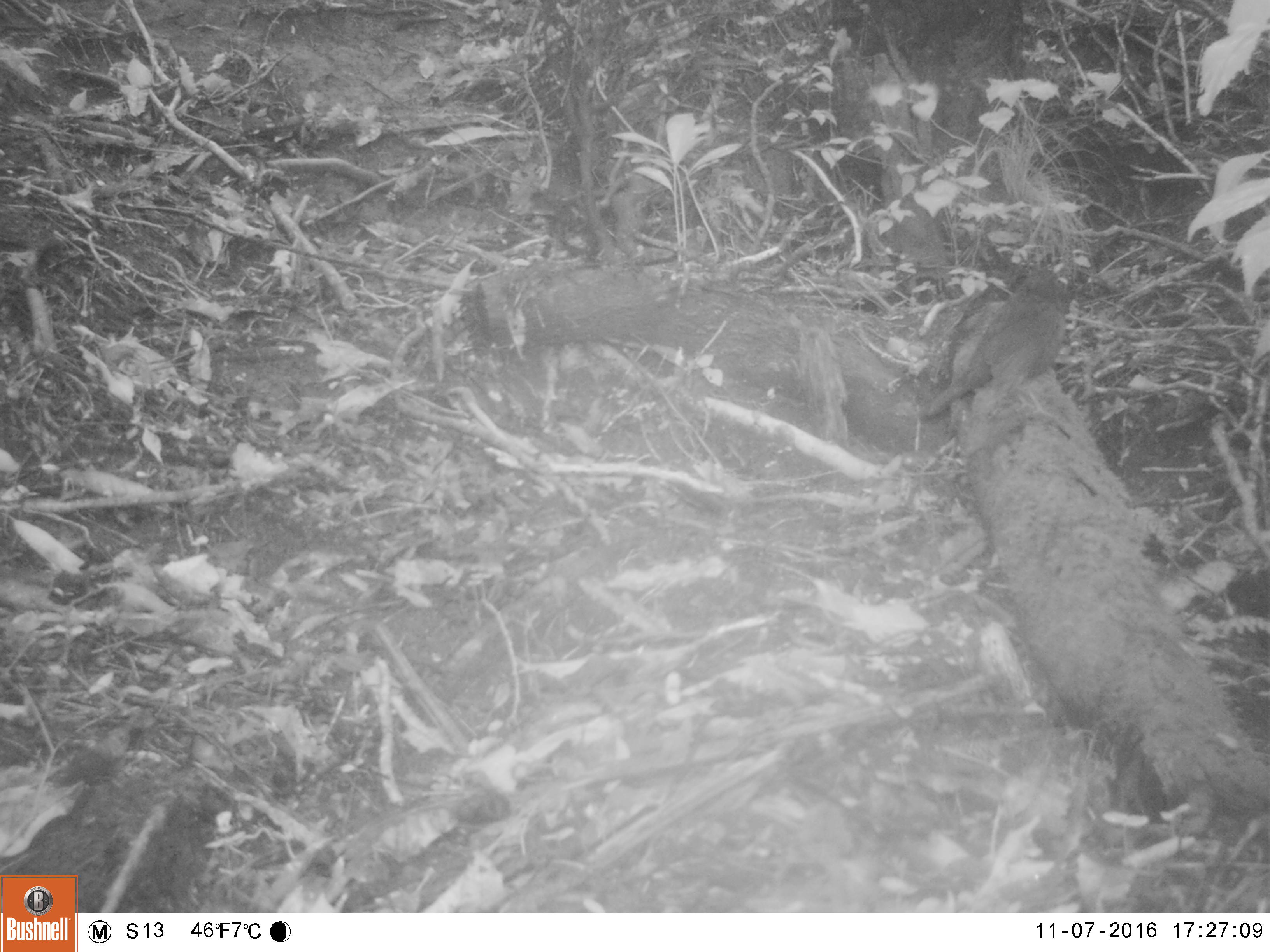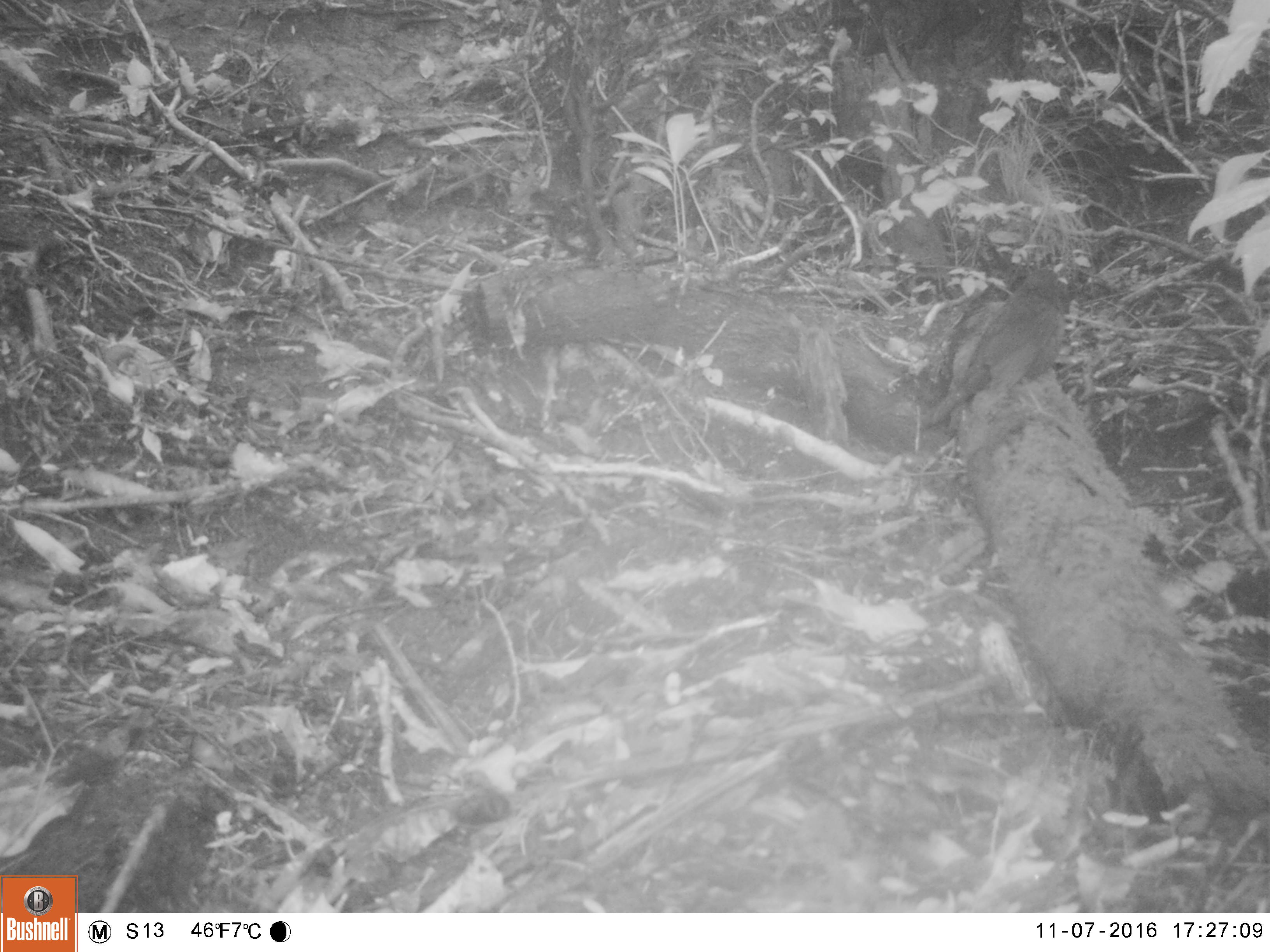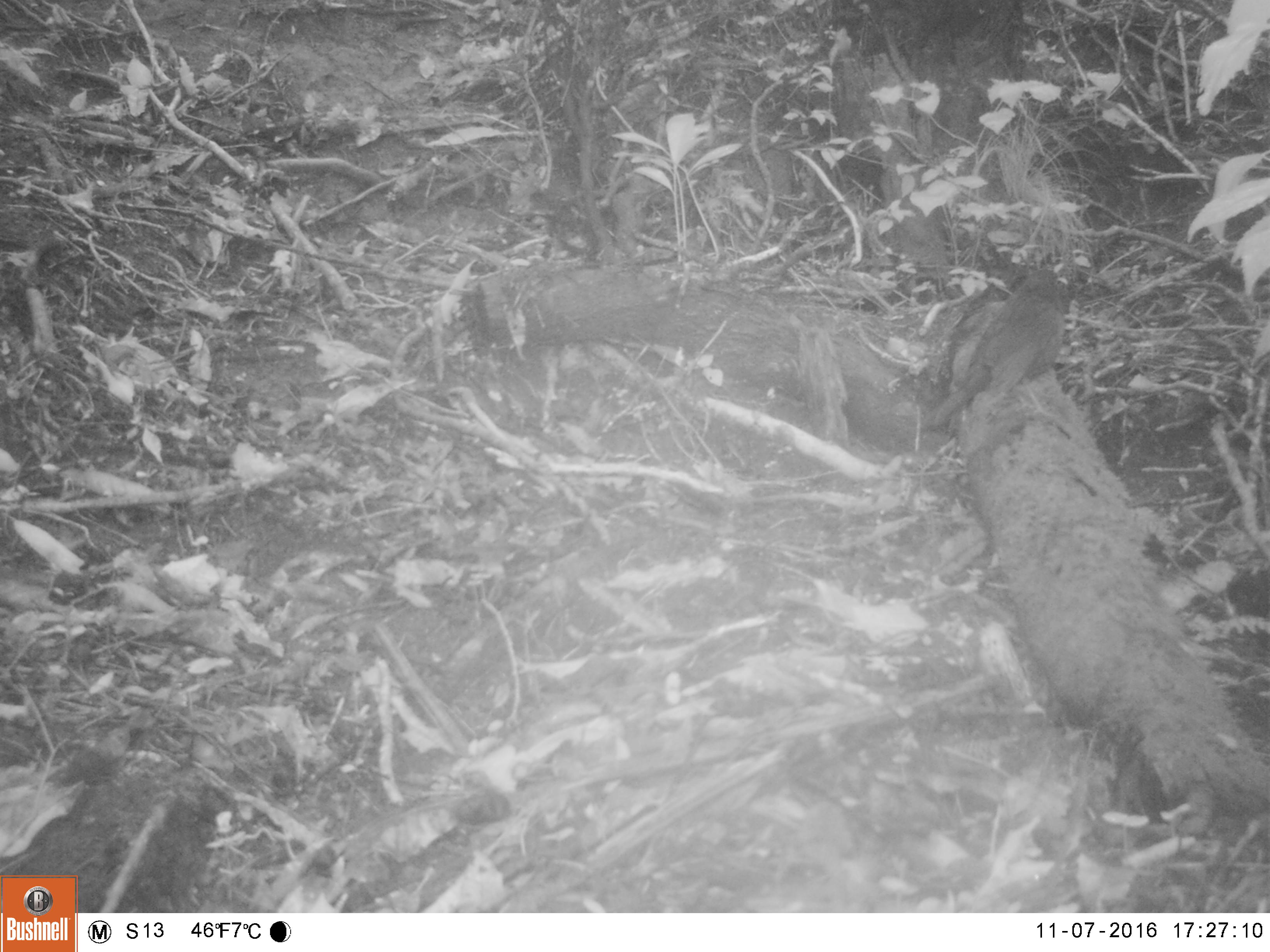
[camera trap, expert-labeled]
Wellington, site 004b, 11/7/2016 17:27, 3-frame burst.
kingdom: Animalia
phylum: Chordata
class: Aves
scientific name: Aves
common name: bird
Bird (Aves).